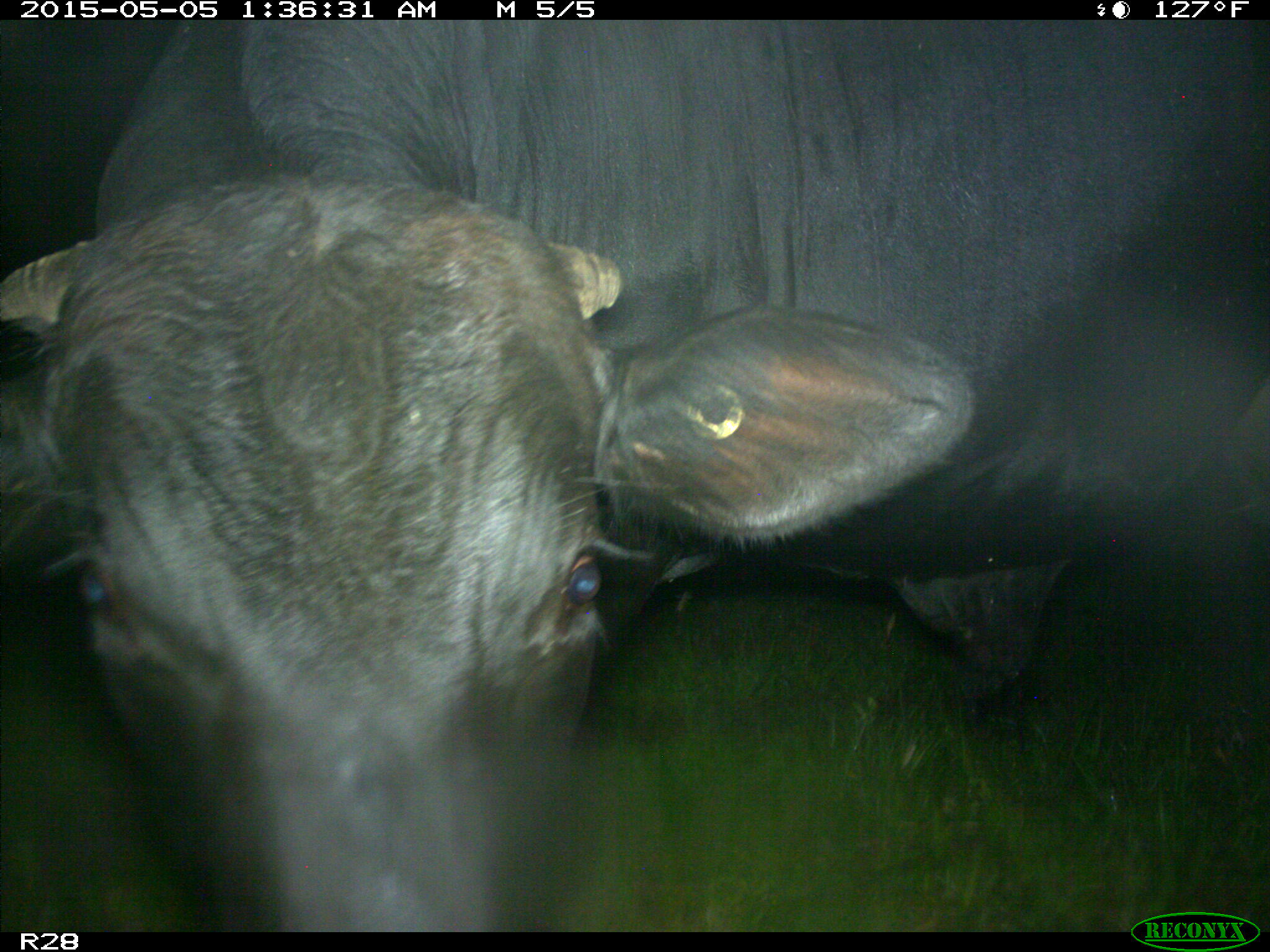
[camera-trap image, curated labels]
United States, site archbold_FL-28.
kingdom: Animalia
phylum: Chordata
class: Mammalia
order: Artiodactyla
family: Bovidae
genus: Bos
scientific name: Bos taurus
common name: domestic cow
Bos taurus (domestic cow).